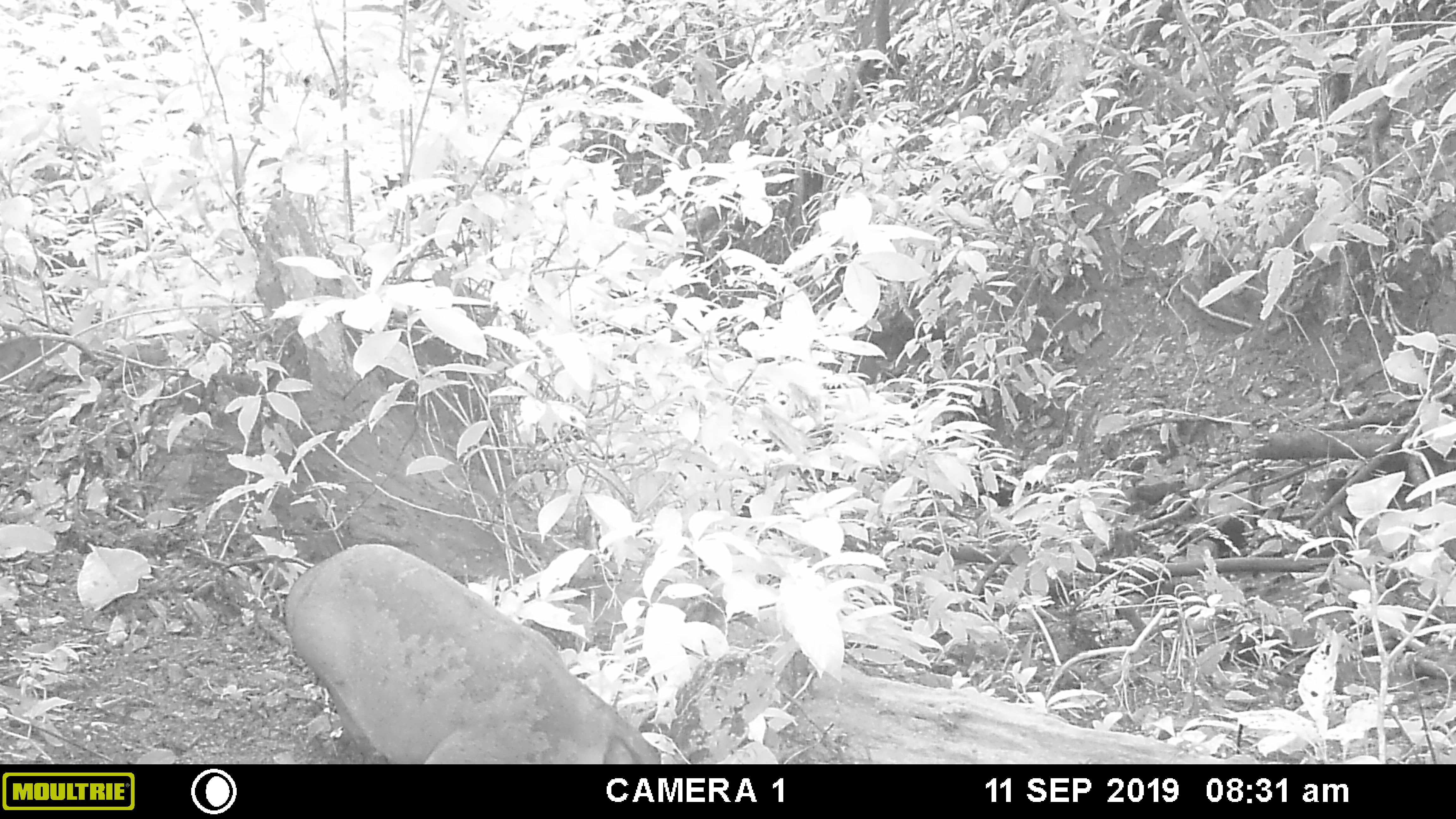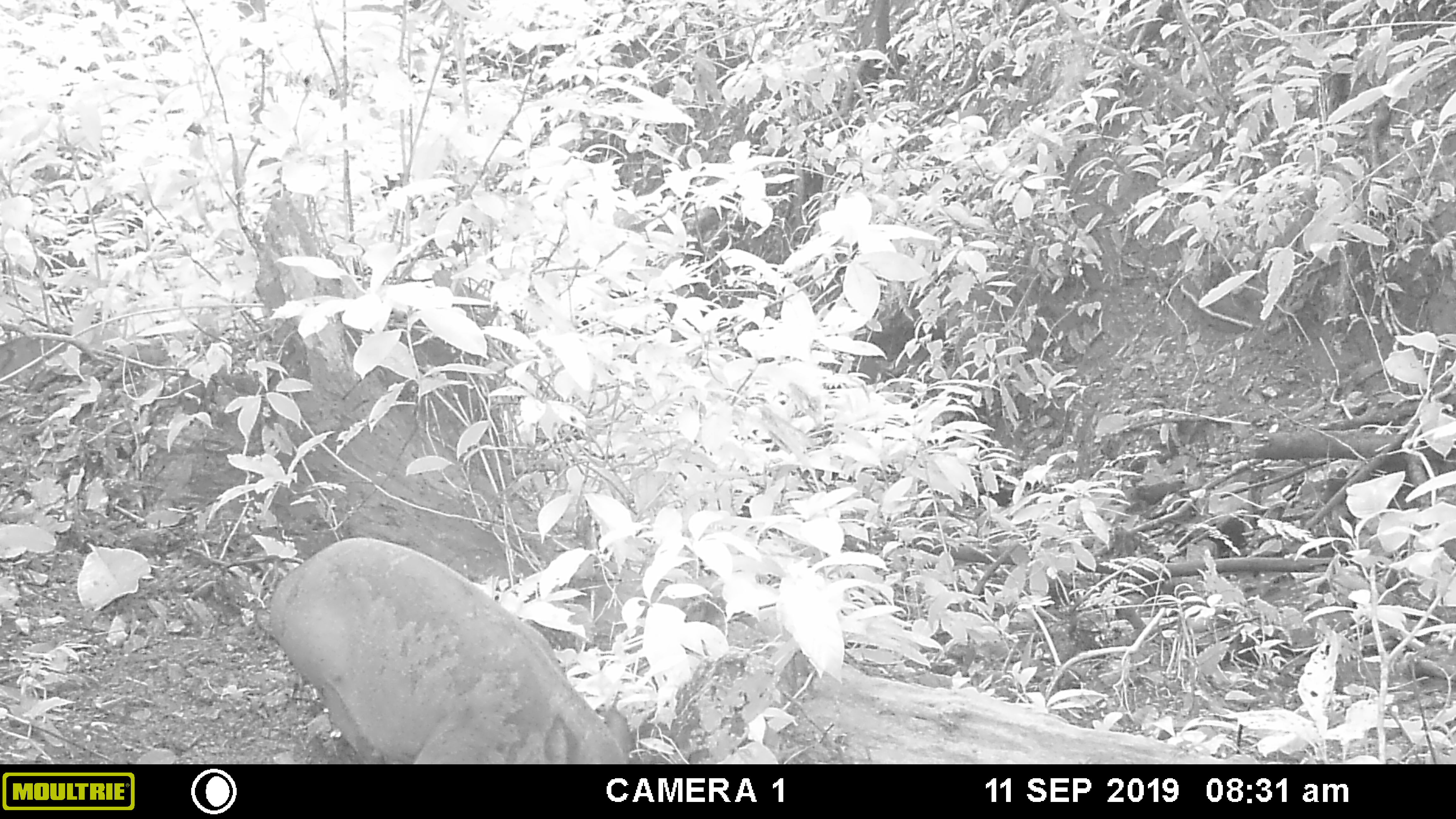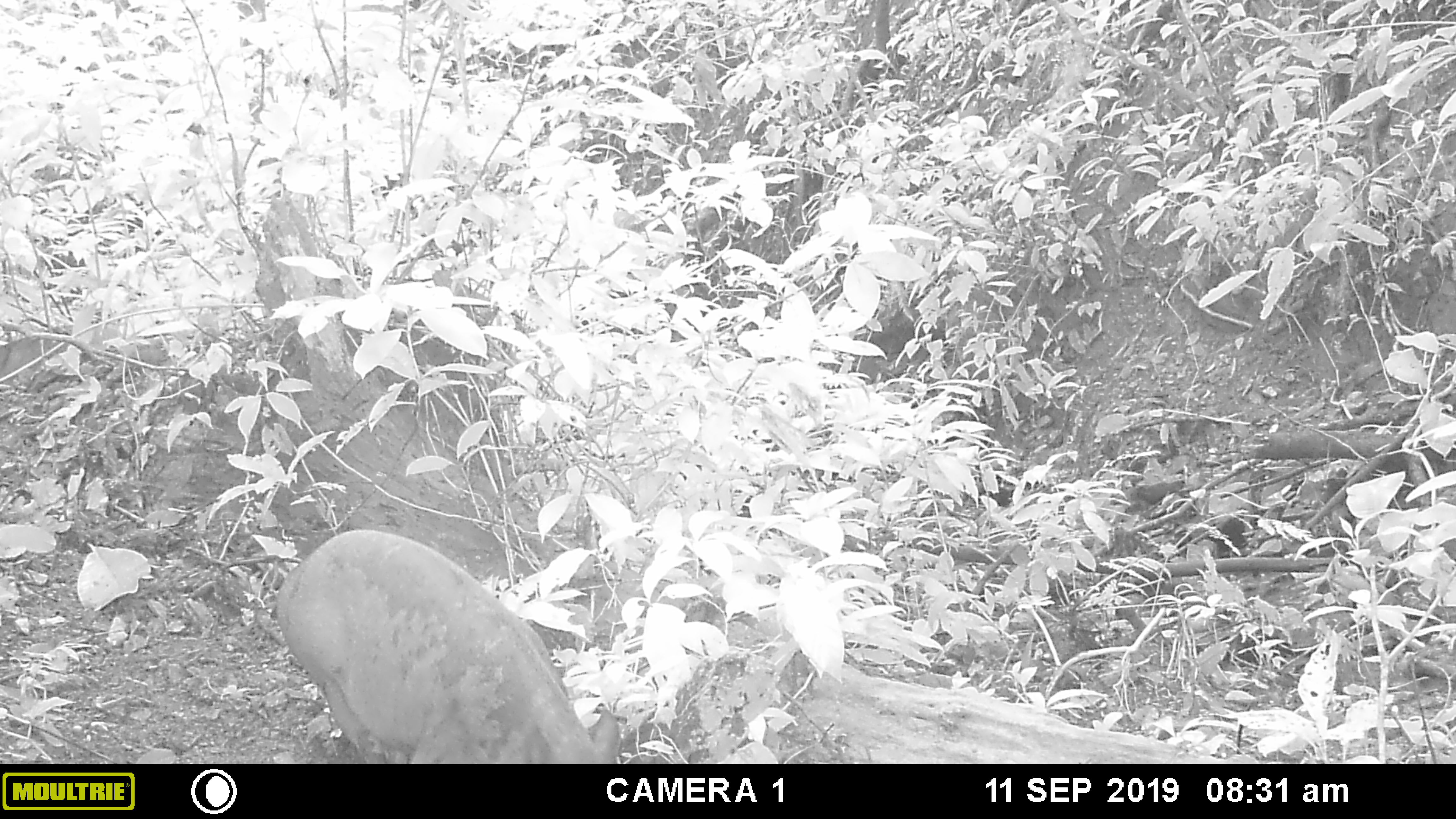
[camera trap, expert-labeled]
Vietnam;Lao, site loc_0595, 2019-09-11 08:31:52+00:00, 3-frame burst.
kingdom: Animalia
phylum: Chordata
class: Mammalia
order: Artiodactyla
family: Suidae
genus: Sus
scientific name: Sus scrofa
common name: eurasian wild pig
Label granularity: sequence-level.